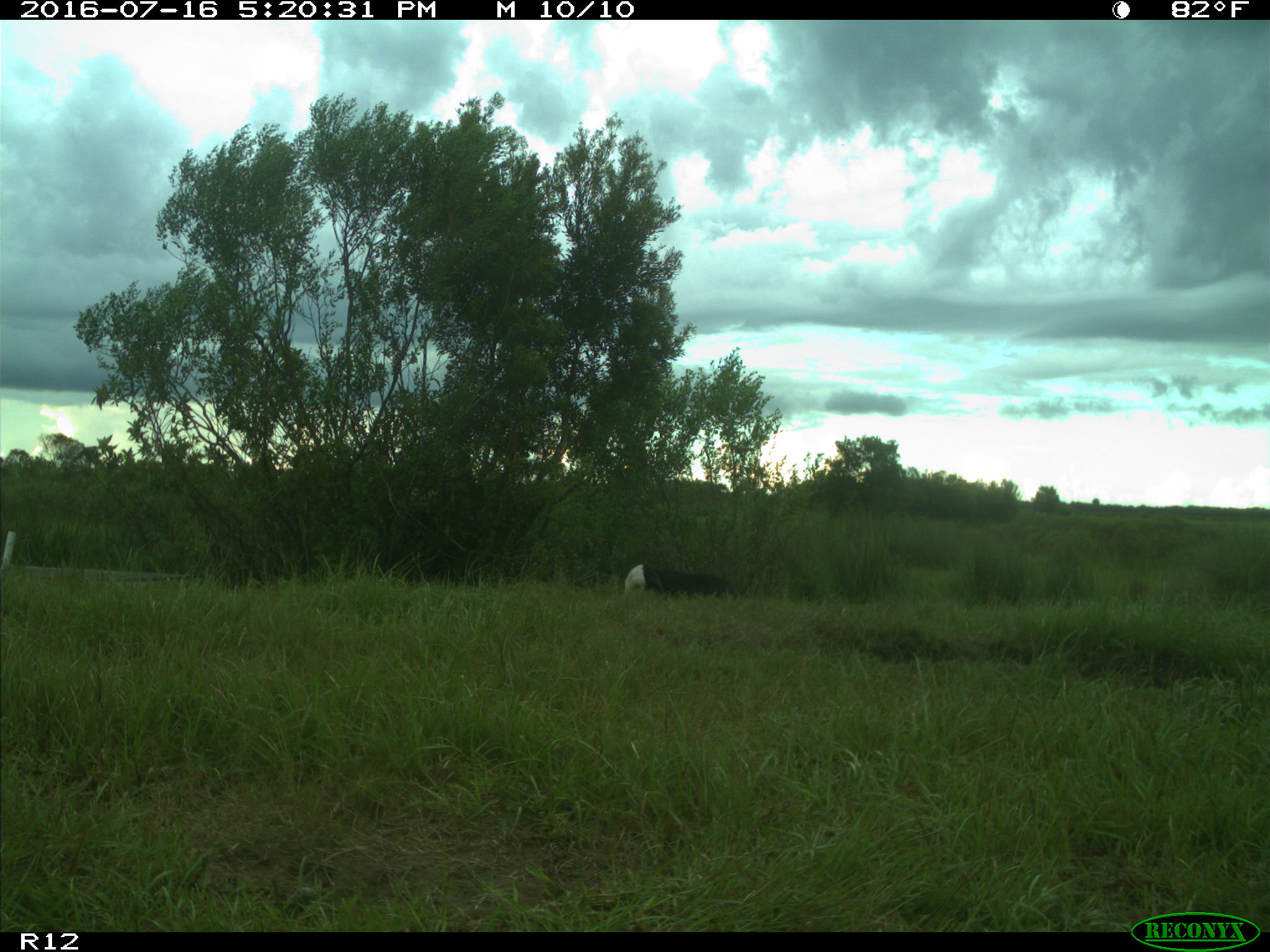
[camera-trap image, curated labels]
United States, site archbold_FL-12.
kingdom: Animalia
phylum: Chordata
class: Mammalia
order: Artiodactyla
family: Bovidae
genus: Bos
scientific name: Bos taurus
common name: domestic cow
Bos taurus (domestic cow).